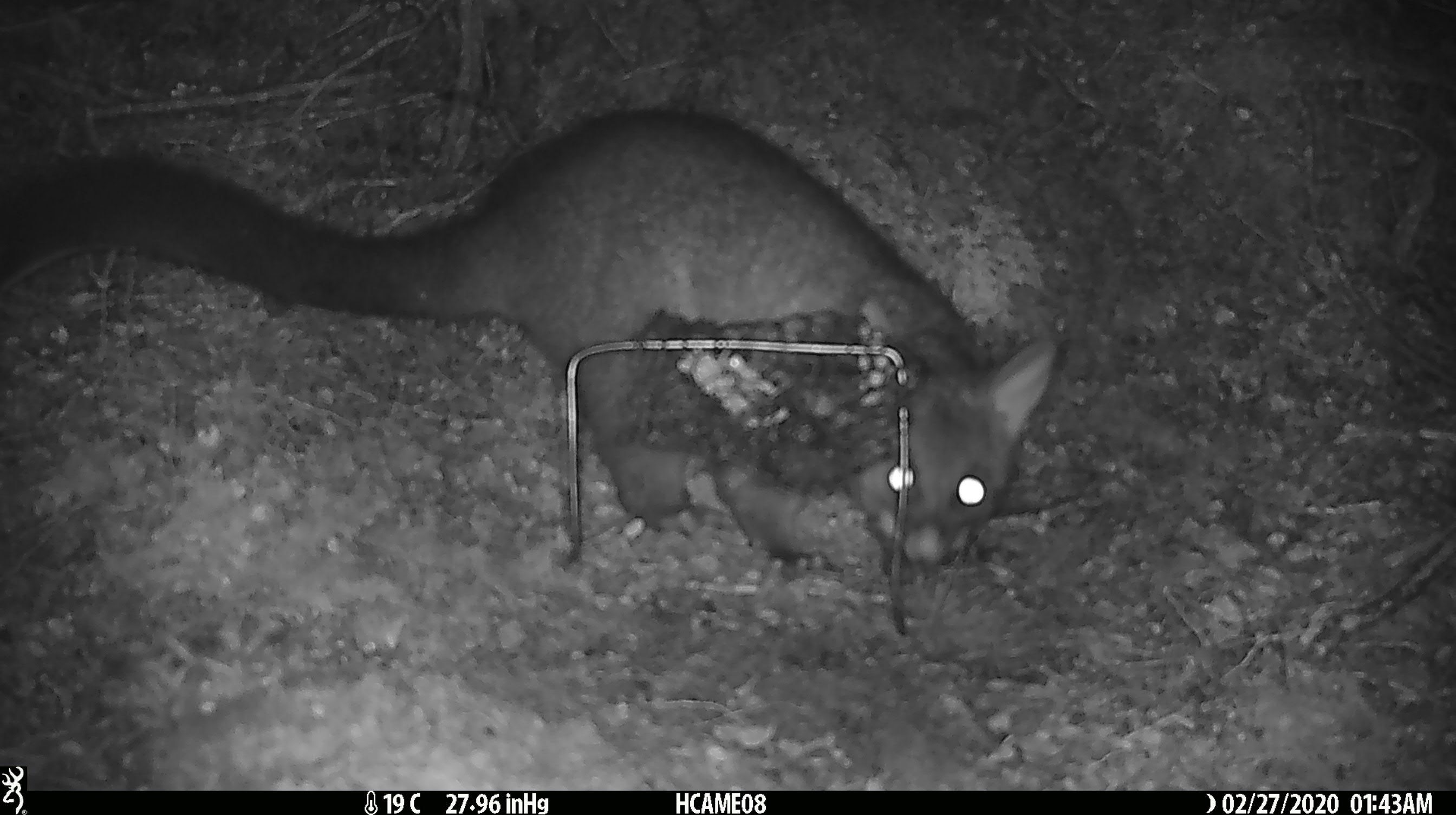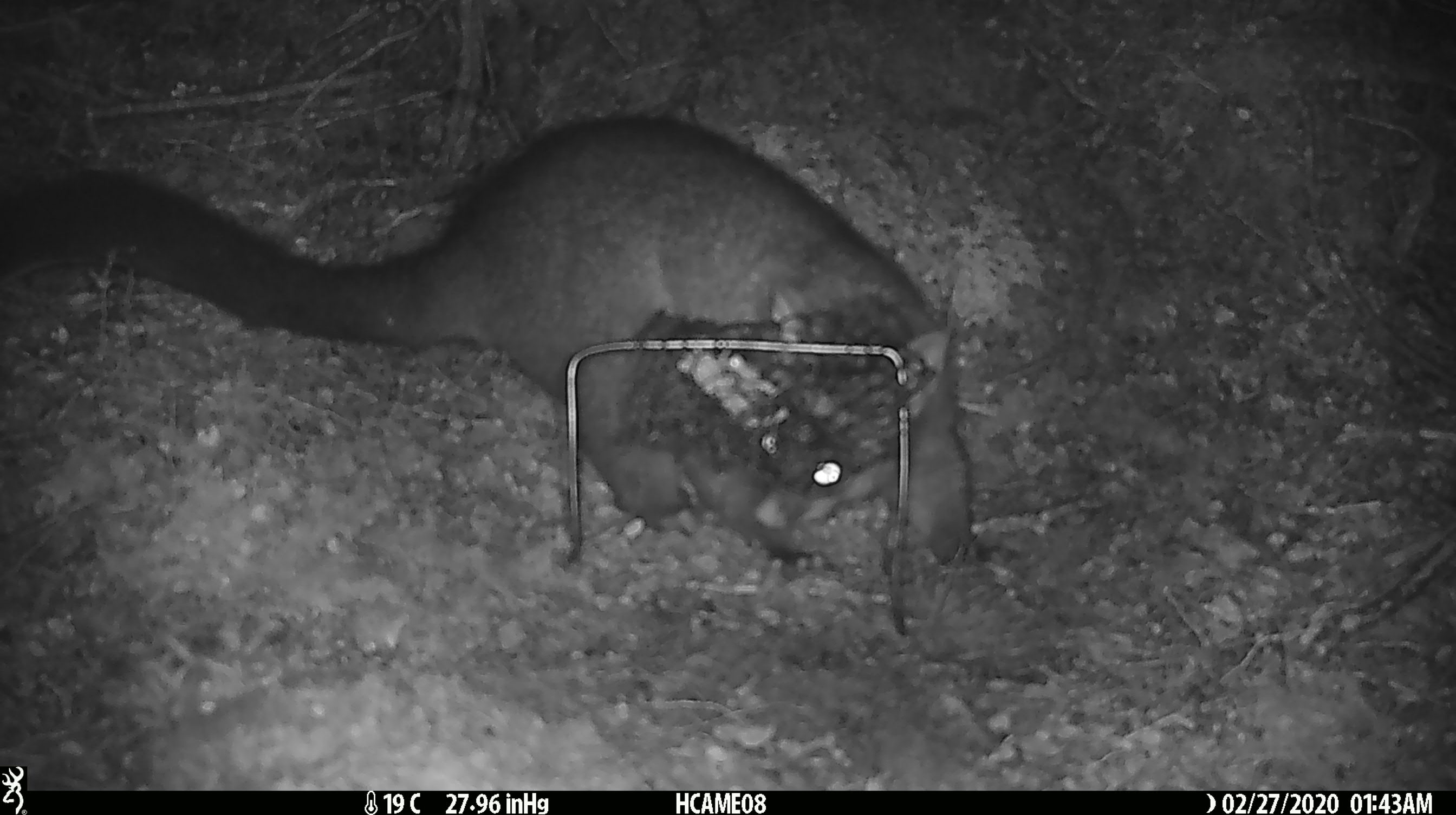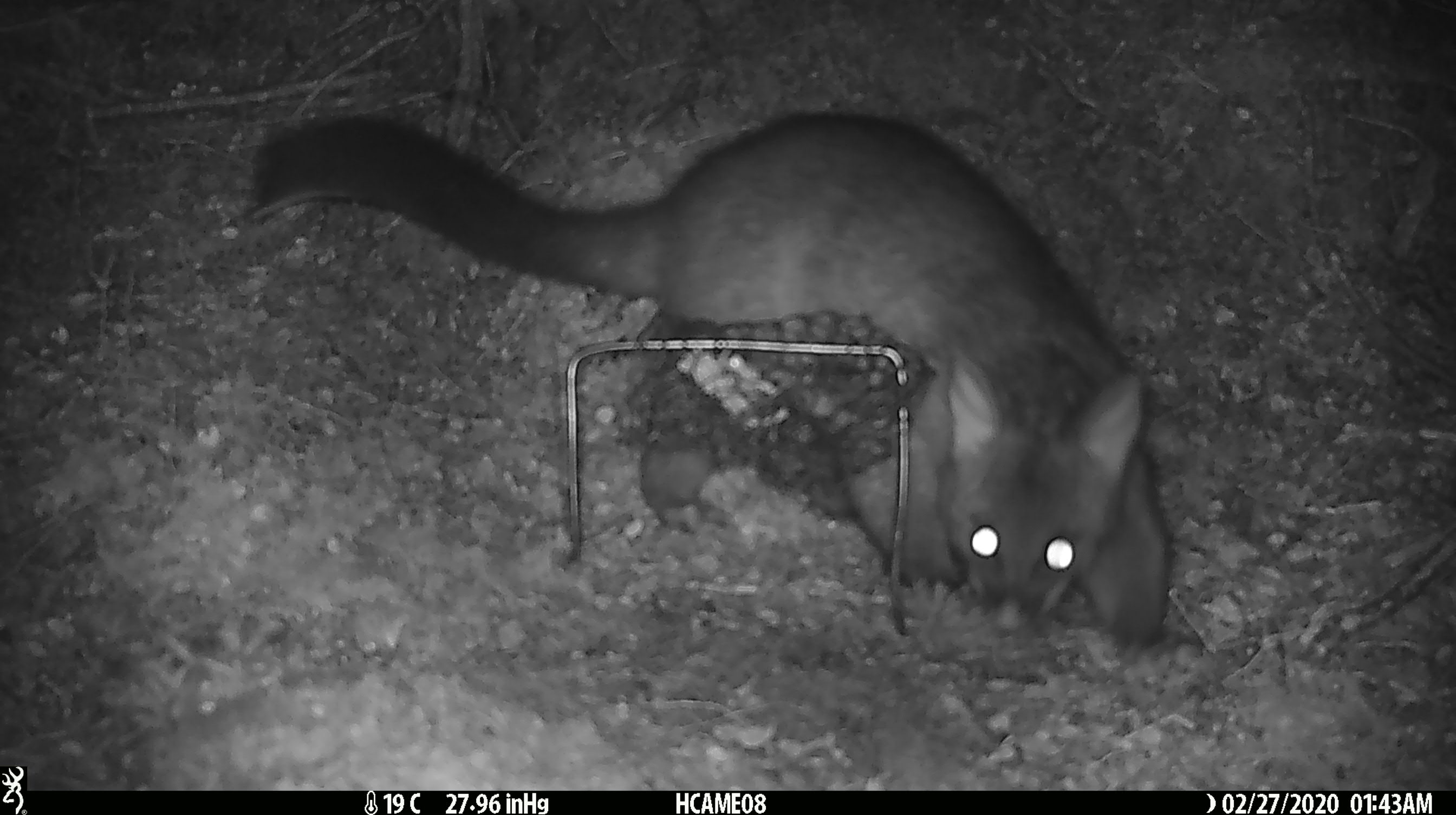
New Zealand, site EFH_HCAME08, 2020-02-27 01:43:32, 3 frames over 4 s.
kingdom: Animalia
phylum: Chordata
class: Mammalia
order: Diprotodontia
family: Phalangeridae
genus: Trichosurus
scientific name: Trichosurus vulpecula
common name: common brushtail possum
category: possum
Possum (common brushtail possum) (Trichosurus vulpecula).